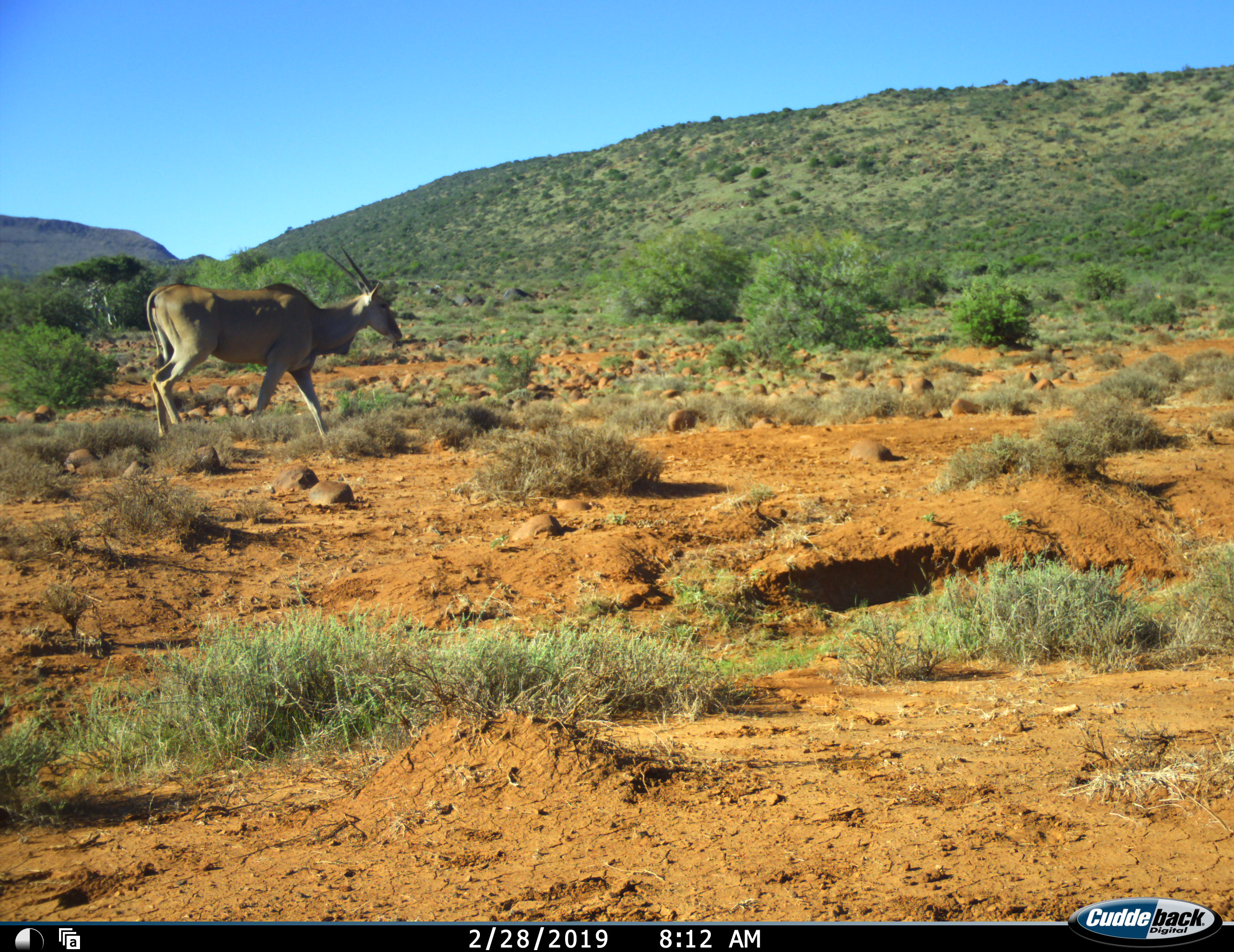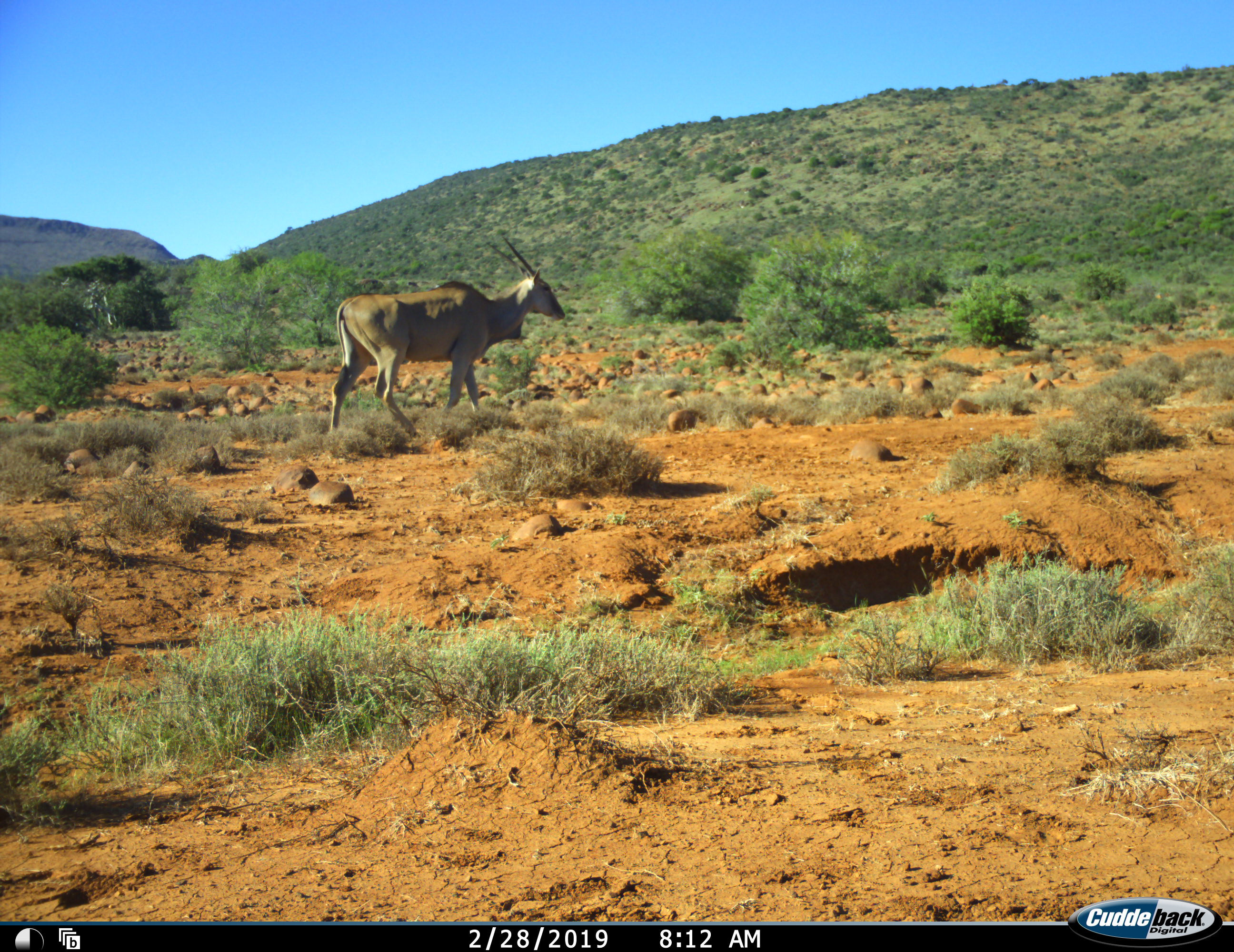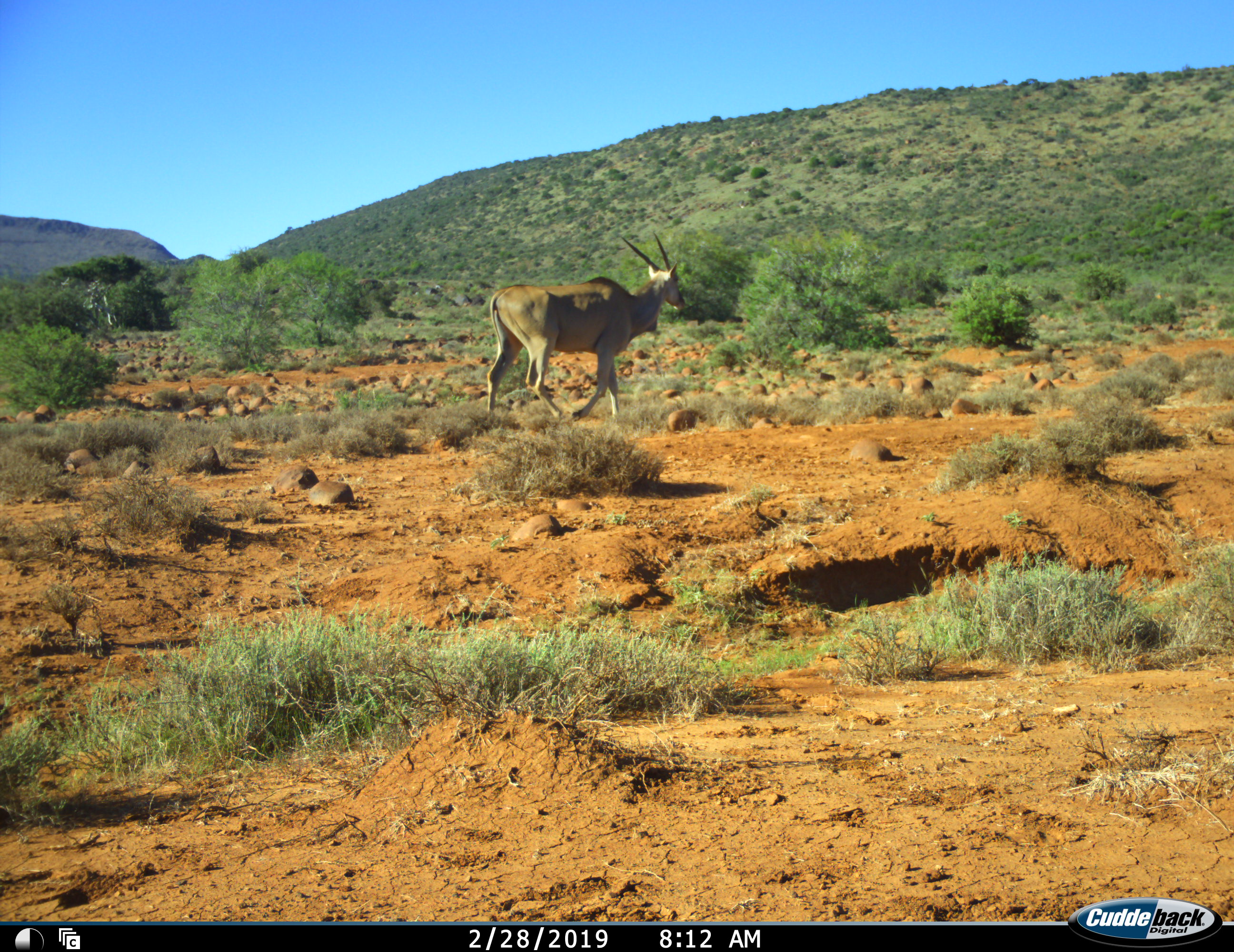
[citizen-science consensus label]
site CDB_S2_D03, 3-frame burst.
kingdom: Animalia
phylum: Chordata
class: Mammalia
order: Artiodactyla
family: Bovidae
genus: Tragelaphus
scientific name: Tragelaphus oryx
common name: eland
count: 1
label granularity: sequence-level